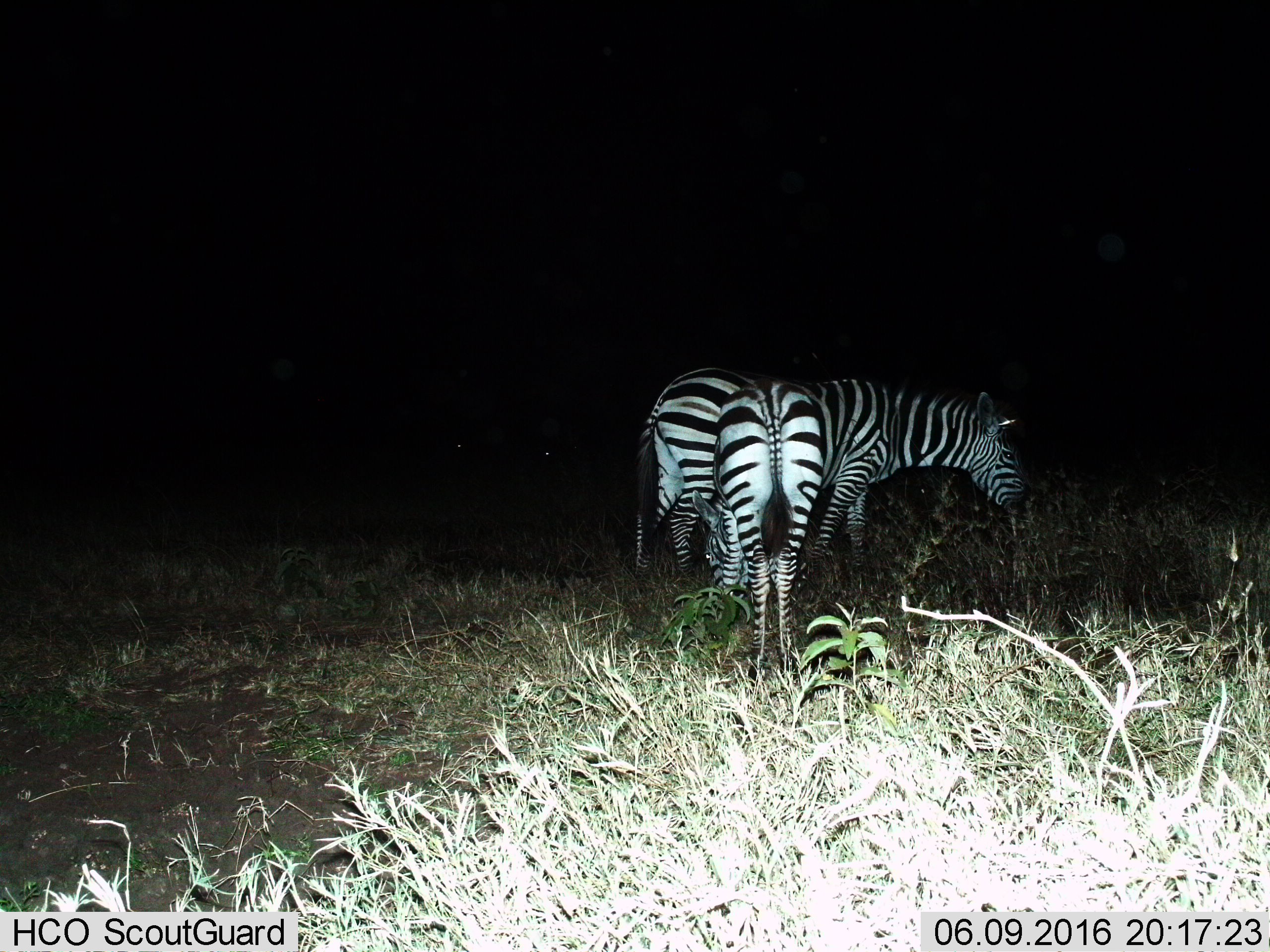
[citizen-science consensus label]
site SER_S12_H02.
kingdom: Animalia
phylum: Chordata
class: Mammalia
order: Perissodactyla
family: Equidae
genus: Equus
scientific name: Equus quagga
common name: plains zebra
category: zebraplains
Zebraplains (plains zebra) (Equus quagga), count 3. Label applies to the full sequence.